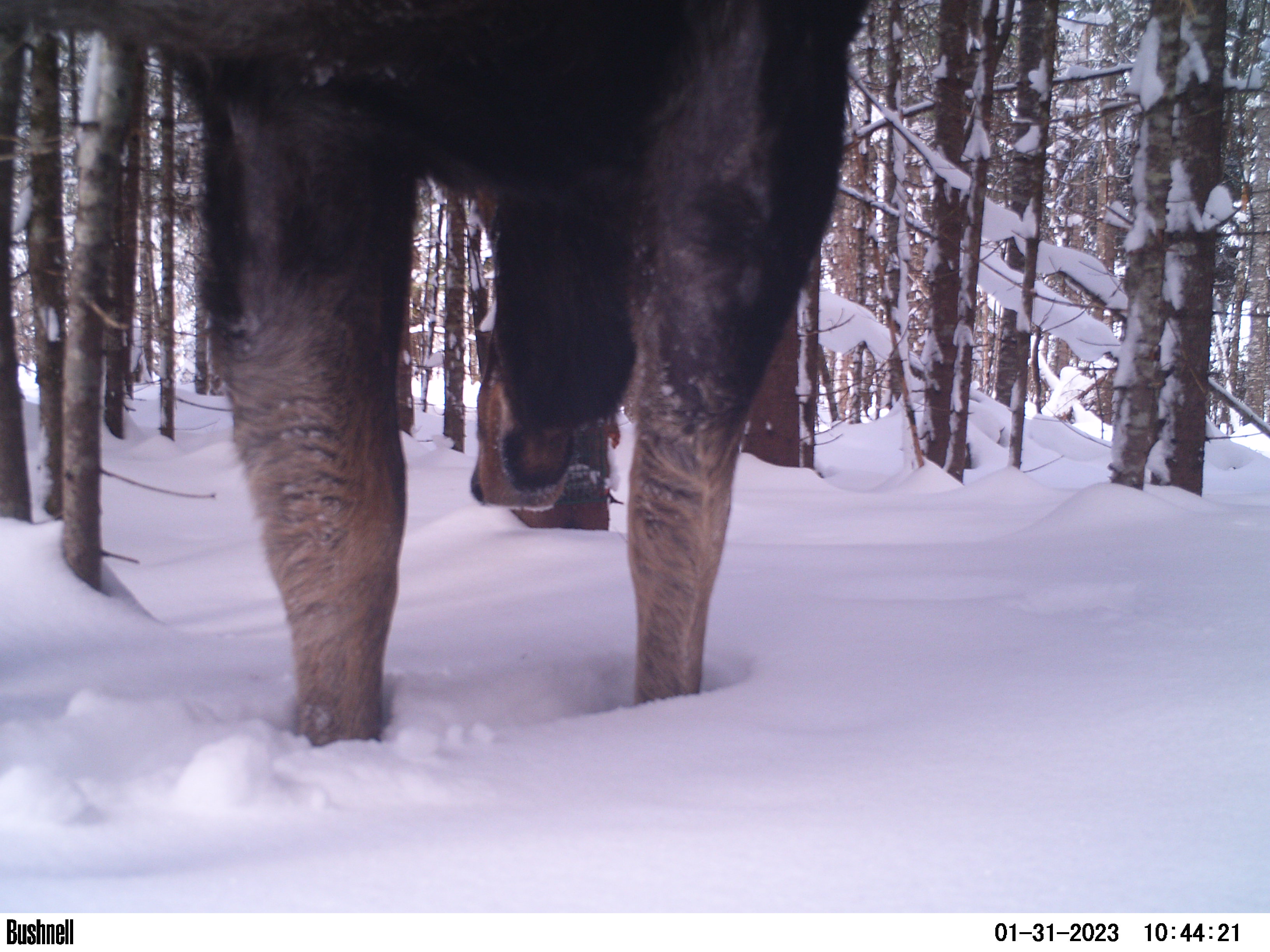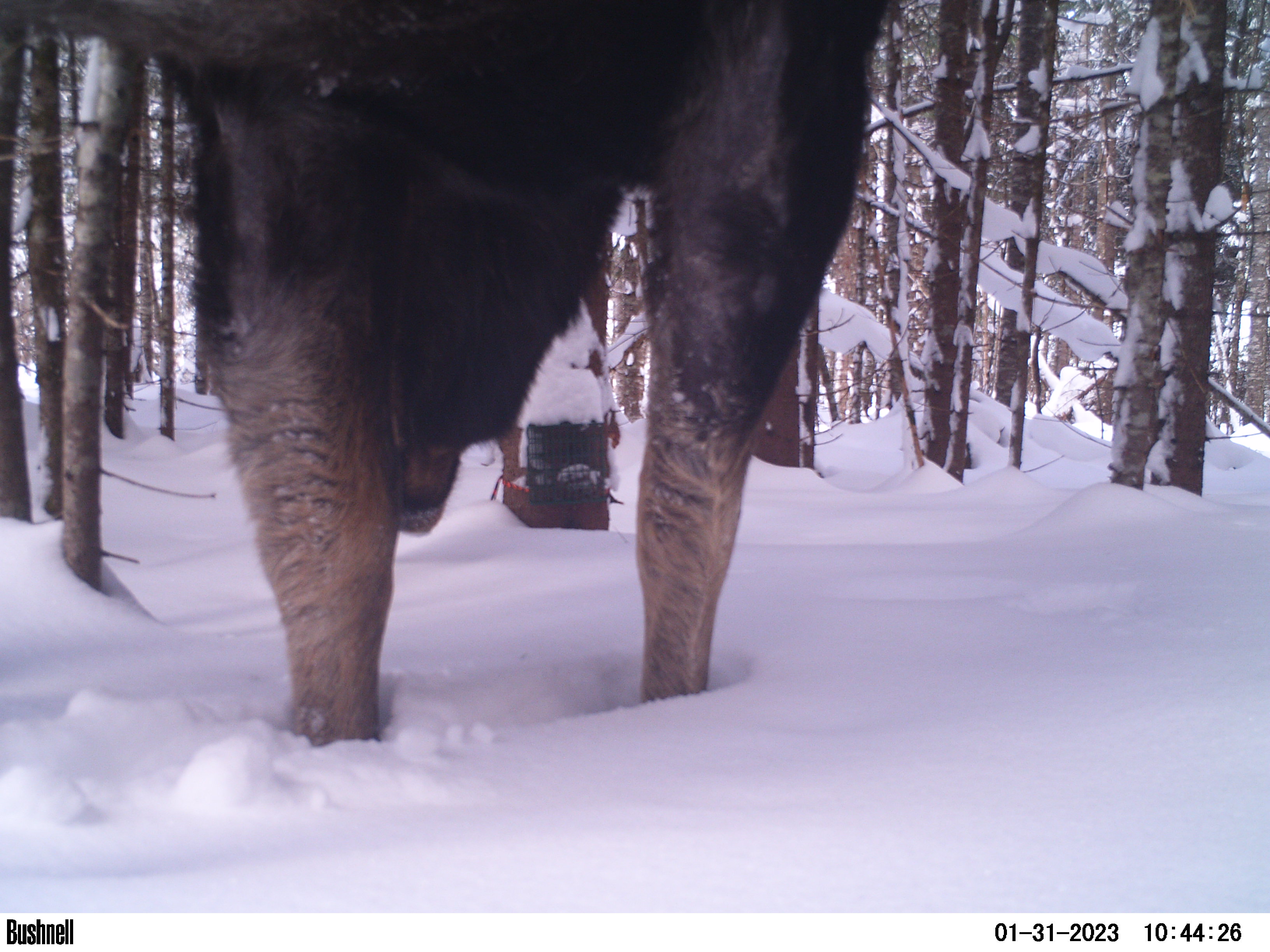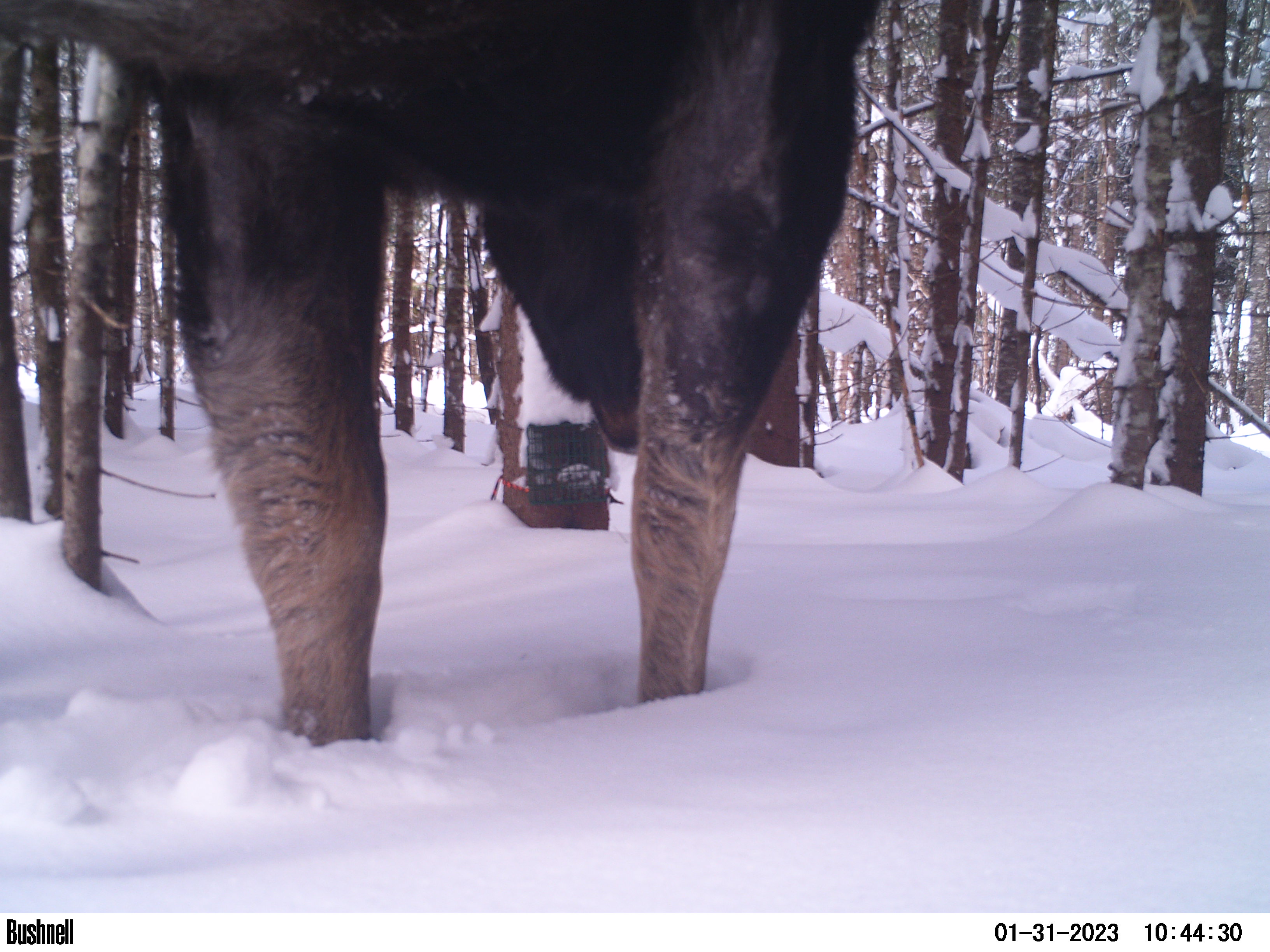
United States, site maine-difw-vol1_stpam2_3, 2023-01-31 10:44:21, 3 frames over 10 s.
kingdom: Animalia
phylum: Chordata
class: Mammalia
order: Artiodactyla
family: Cervidae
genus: Alces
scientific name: Alces alces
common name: moose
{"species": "moose (Alces alces)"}